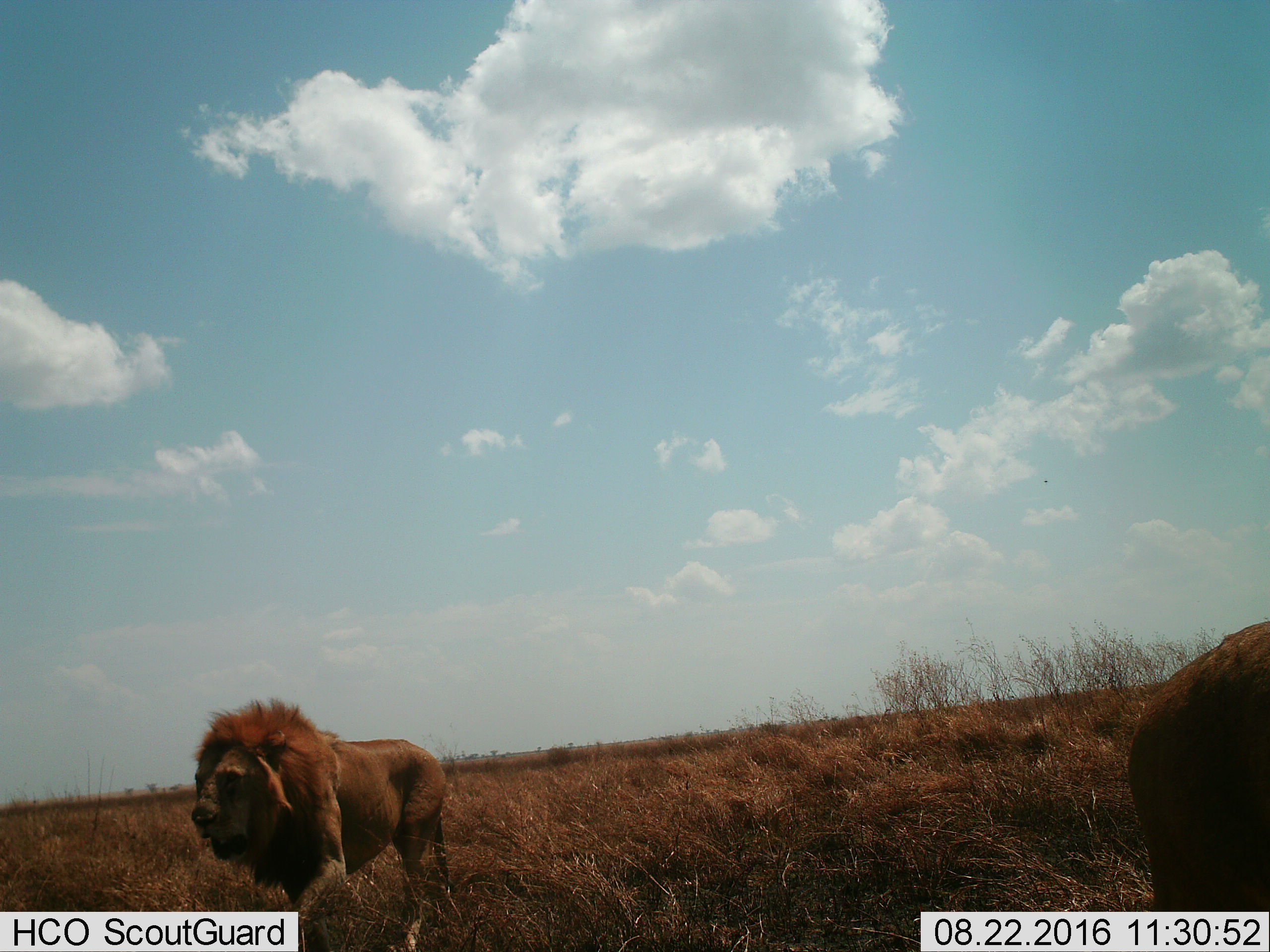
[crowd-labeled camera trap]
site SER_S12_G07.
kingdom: Animalia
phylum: Chordata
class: Mammalia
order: Carnivora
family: Felidae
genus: Panthera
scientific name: Panthera leo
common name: lion male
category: lionmale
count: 2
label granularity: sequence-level